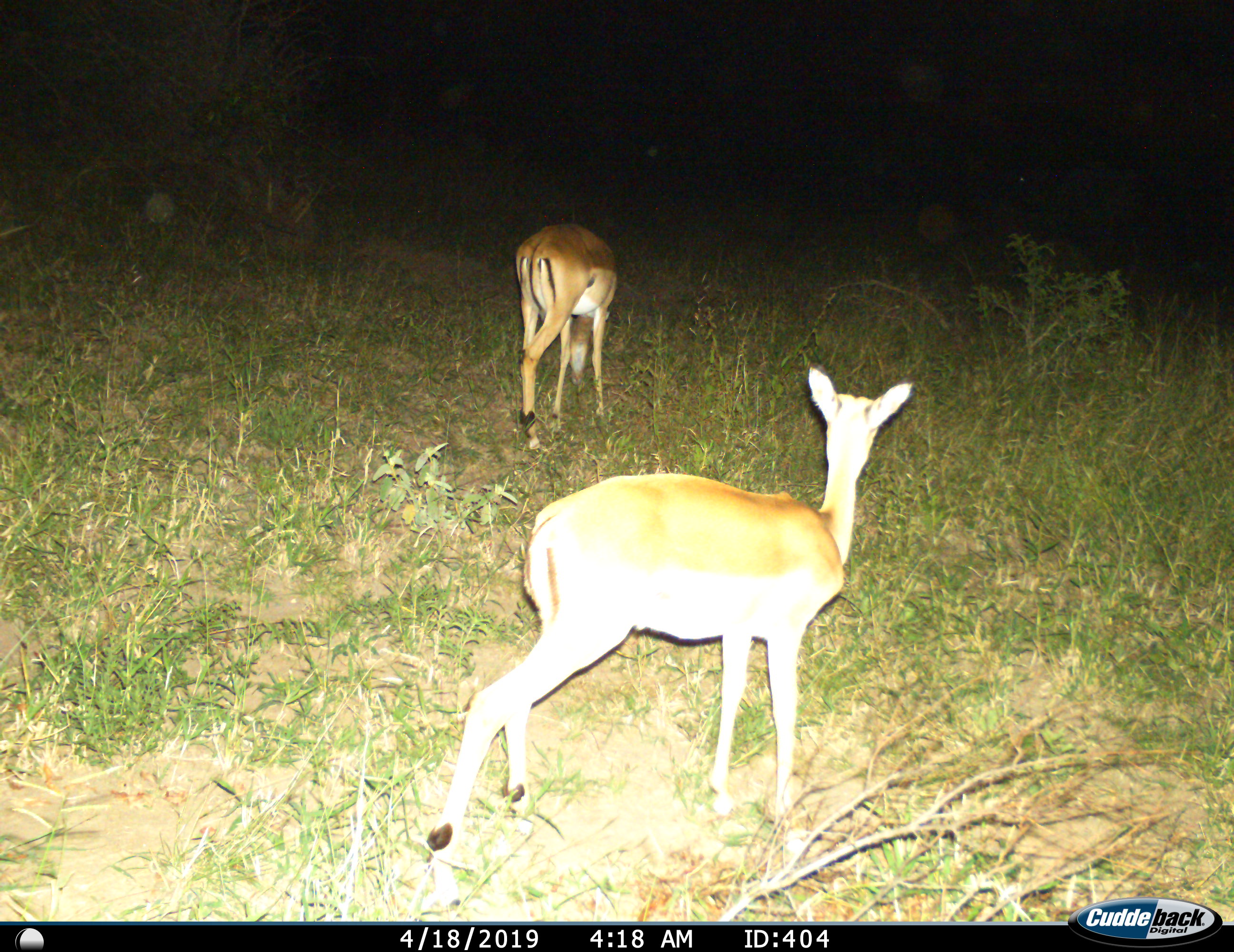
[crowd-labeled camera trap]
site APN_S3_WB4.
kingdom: Animalia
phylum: Chordata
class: Mammalia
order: Artiodactyla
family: Bovidae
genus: Aepyceros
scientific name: Aepyceros melampus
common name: impala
Impala (Aepyceros melampus), count 2. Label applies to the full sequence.